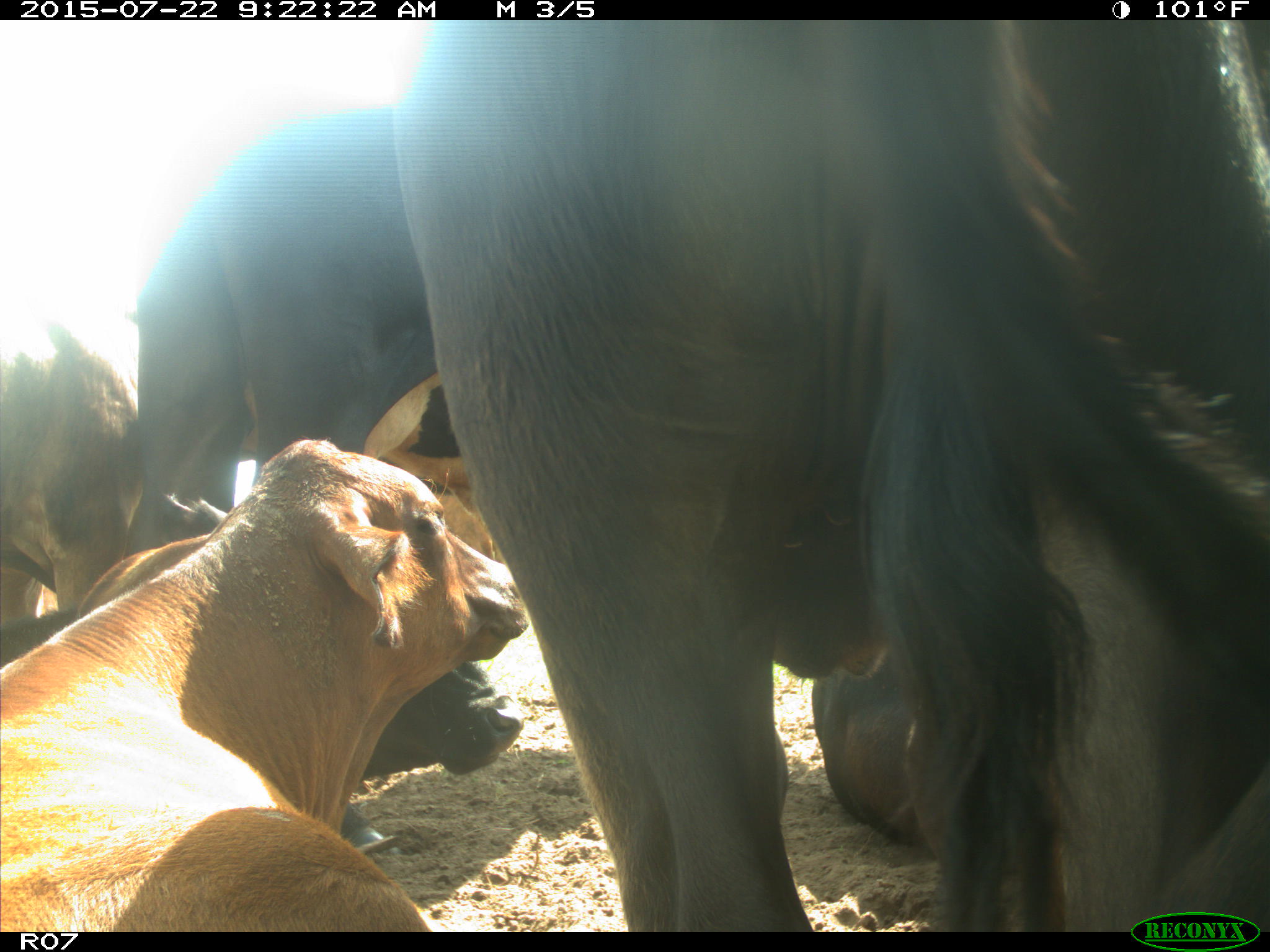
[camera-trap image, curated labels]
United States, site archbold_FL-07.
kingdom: Animalia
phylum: Chordata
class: Mammalia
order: Artiodactyla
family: Suidae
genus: Sus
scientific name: Sus scrofa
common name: wild boar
Sus scrofa (wild boar).